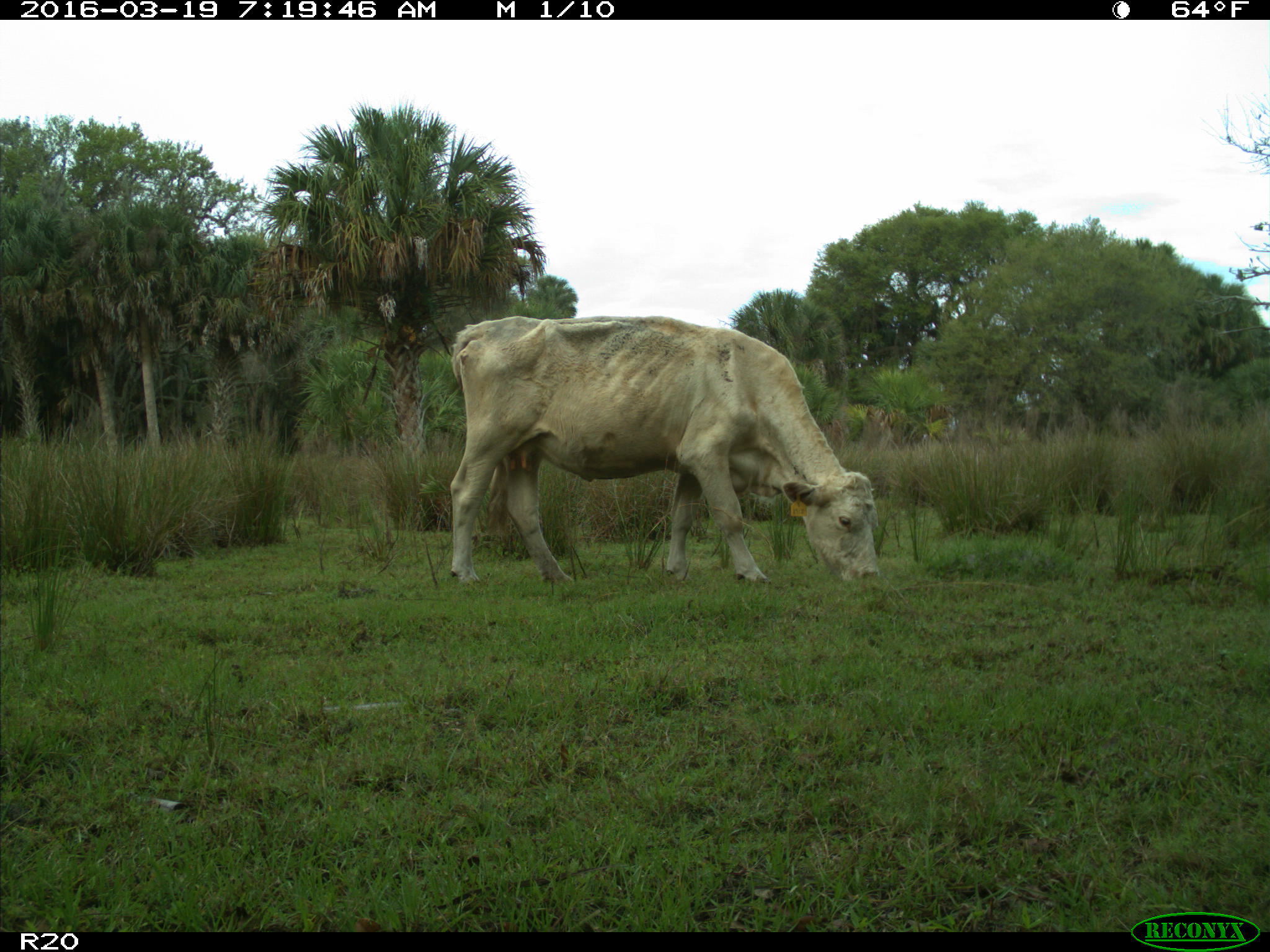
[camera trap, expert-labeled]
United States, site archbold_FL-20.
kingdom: Animalia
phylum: Chordata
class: Mammalia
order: Artiodactyla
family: Bovidae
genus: Bos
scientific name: Bos taurus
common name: domestic cow